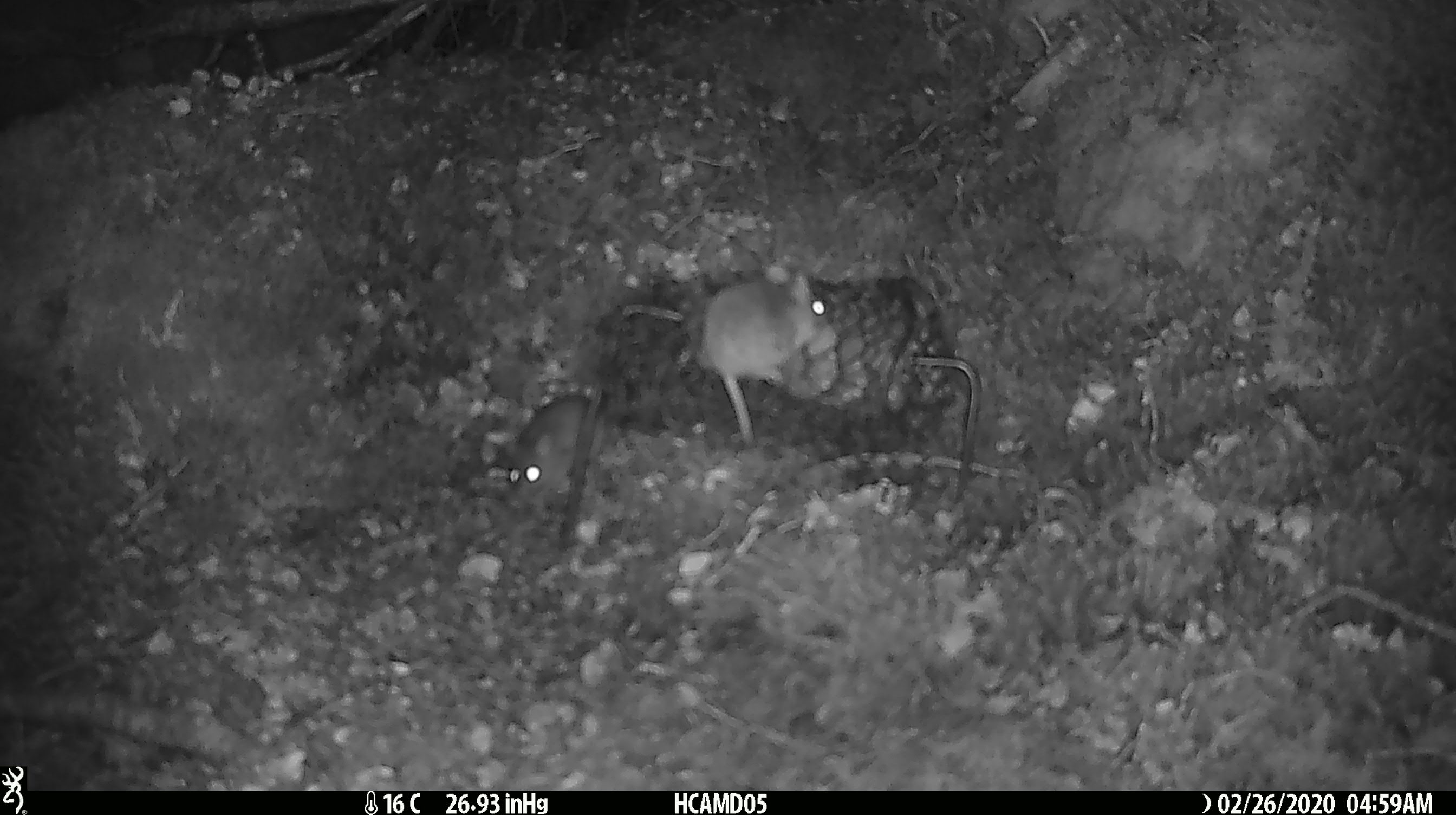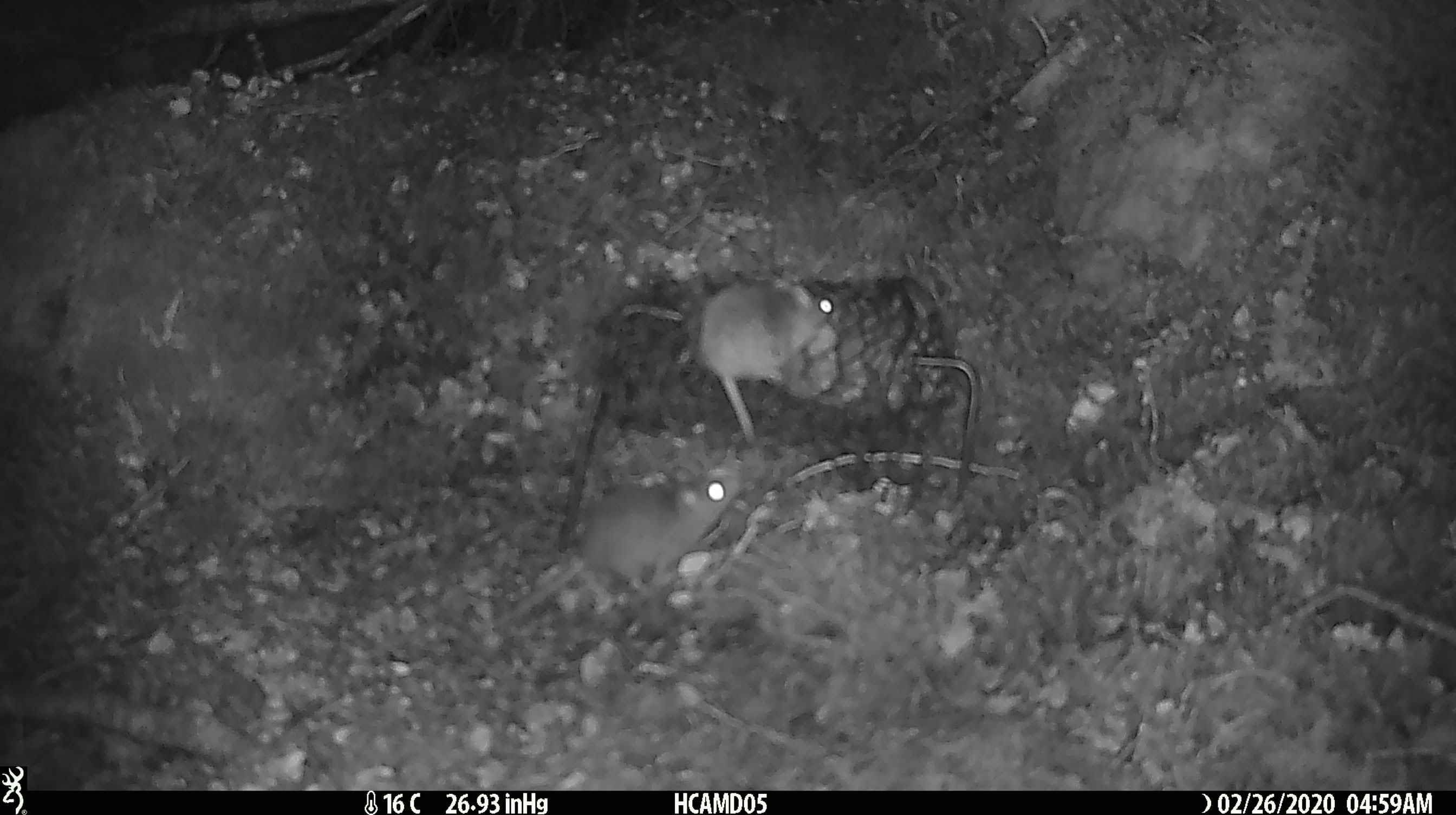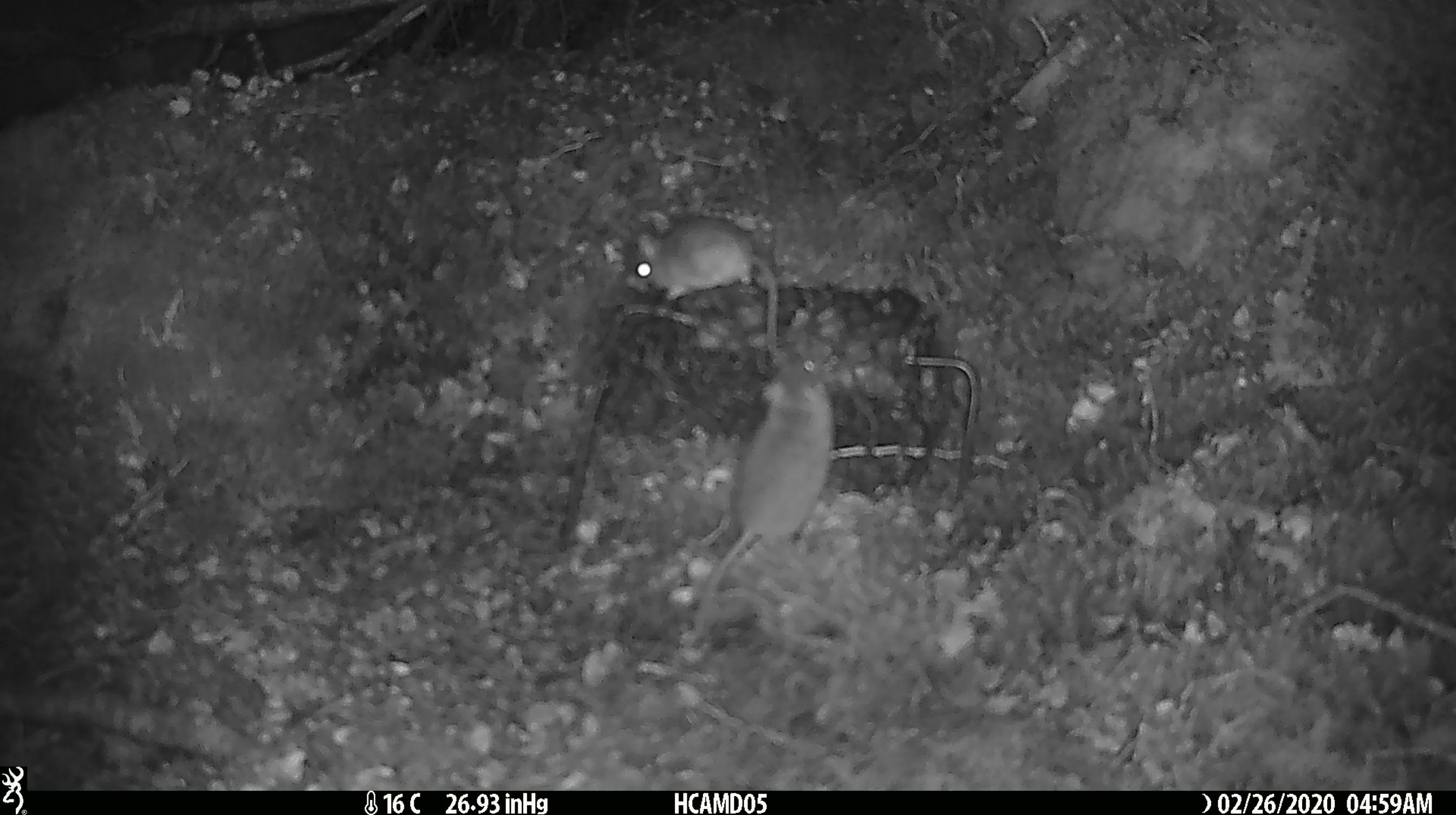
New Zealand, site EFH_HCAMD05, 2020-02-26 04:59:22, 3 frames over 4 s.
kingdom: Animalia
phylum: Chordata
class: Mammalia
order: Rodentia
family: Muridae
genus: Mus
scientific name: Mus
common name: mouse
Mouse (Mus).